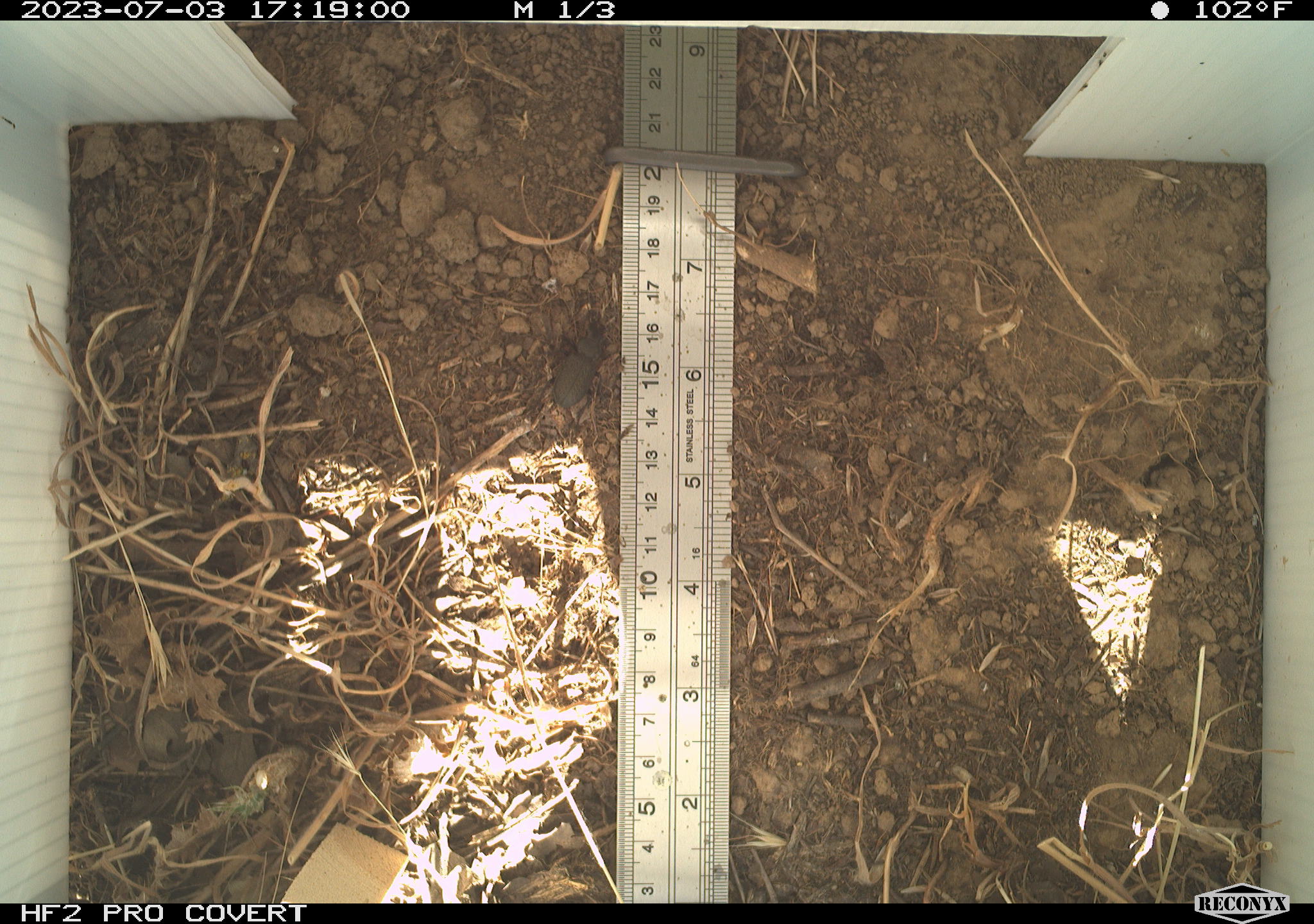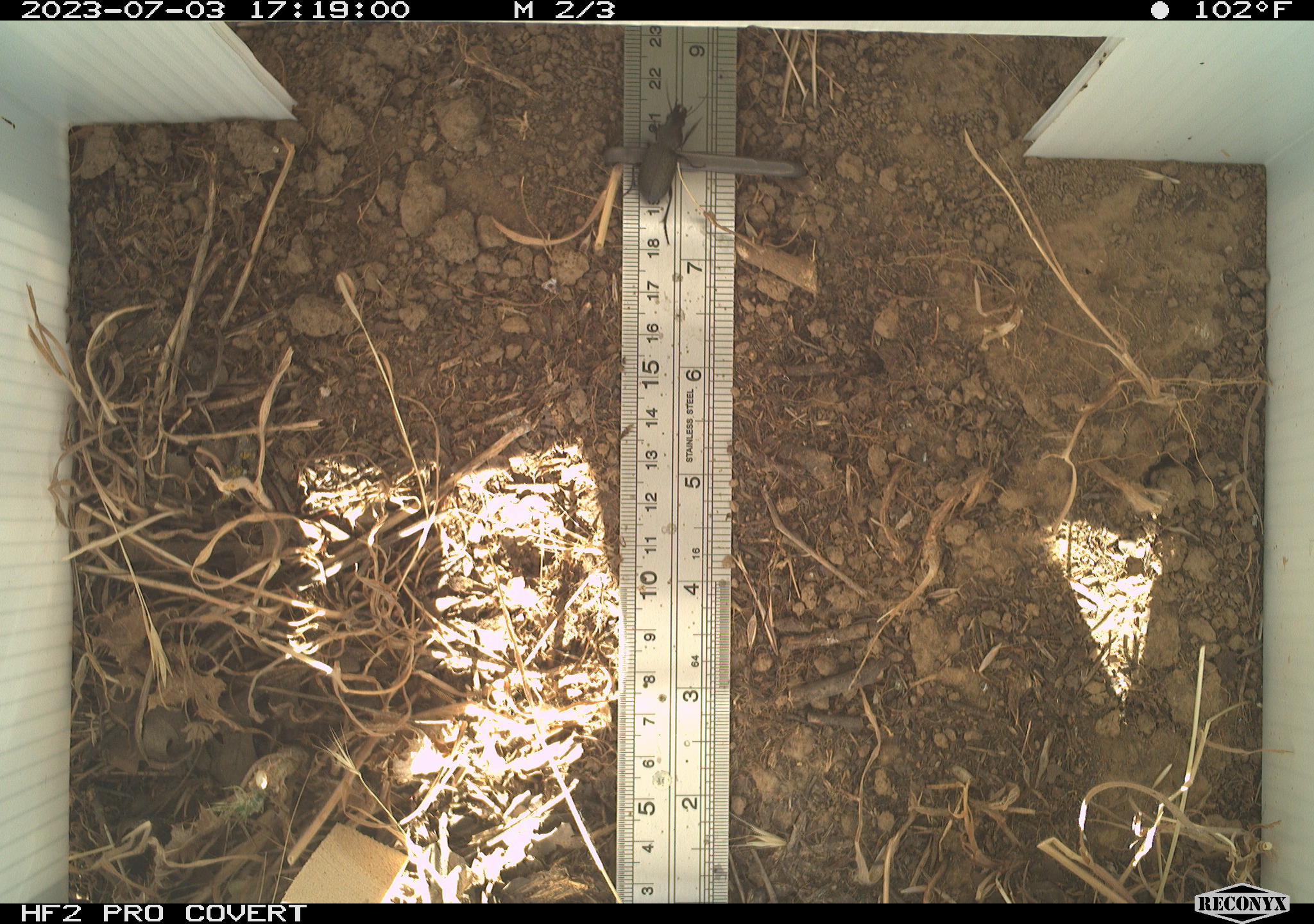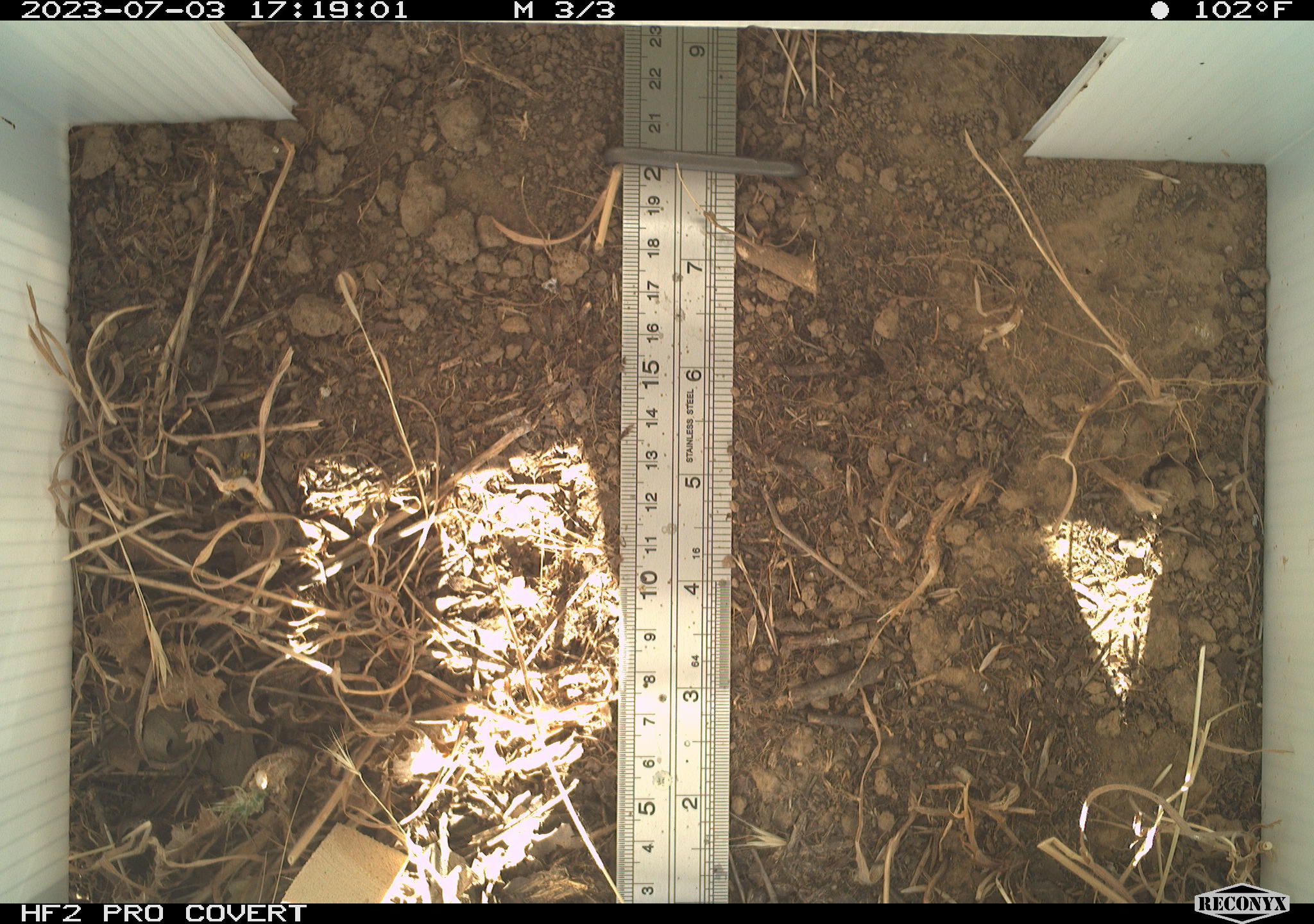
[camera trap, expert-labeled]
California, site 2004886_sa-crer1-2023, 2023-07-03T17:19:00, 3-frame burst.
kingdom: Animalia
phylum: Arthropoda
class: Insecta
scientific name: Insecta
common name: insect